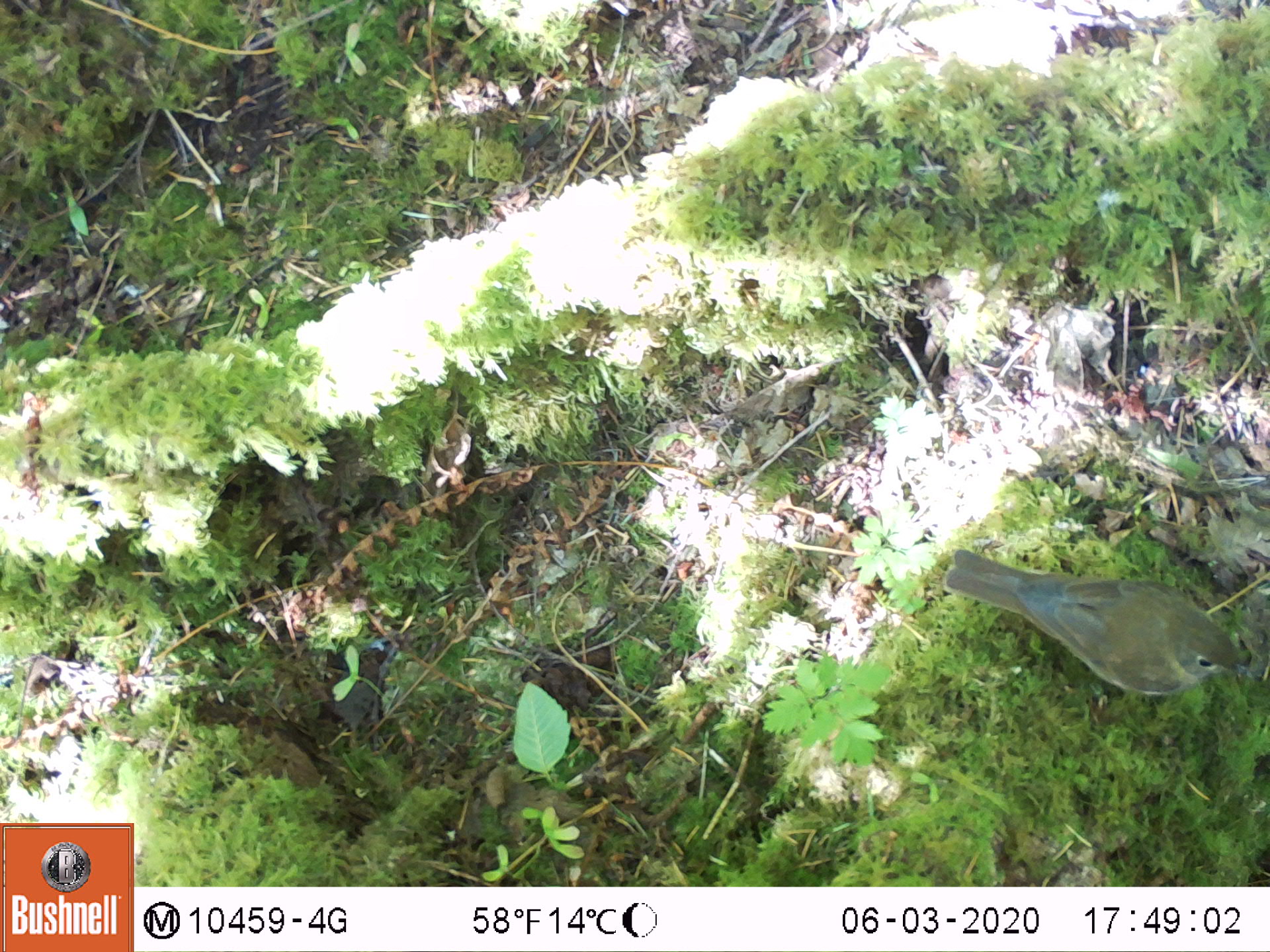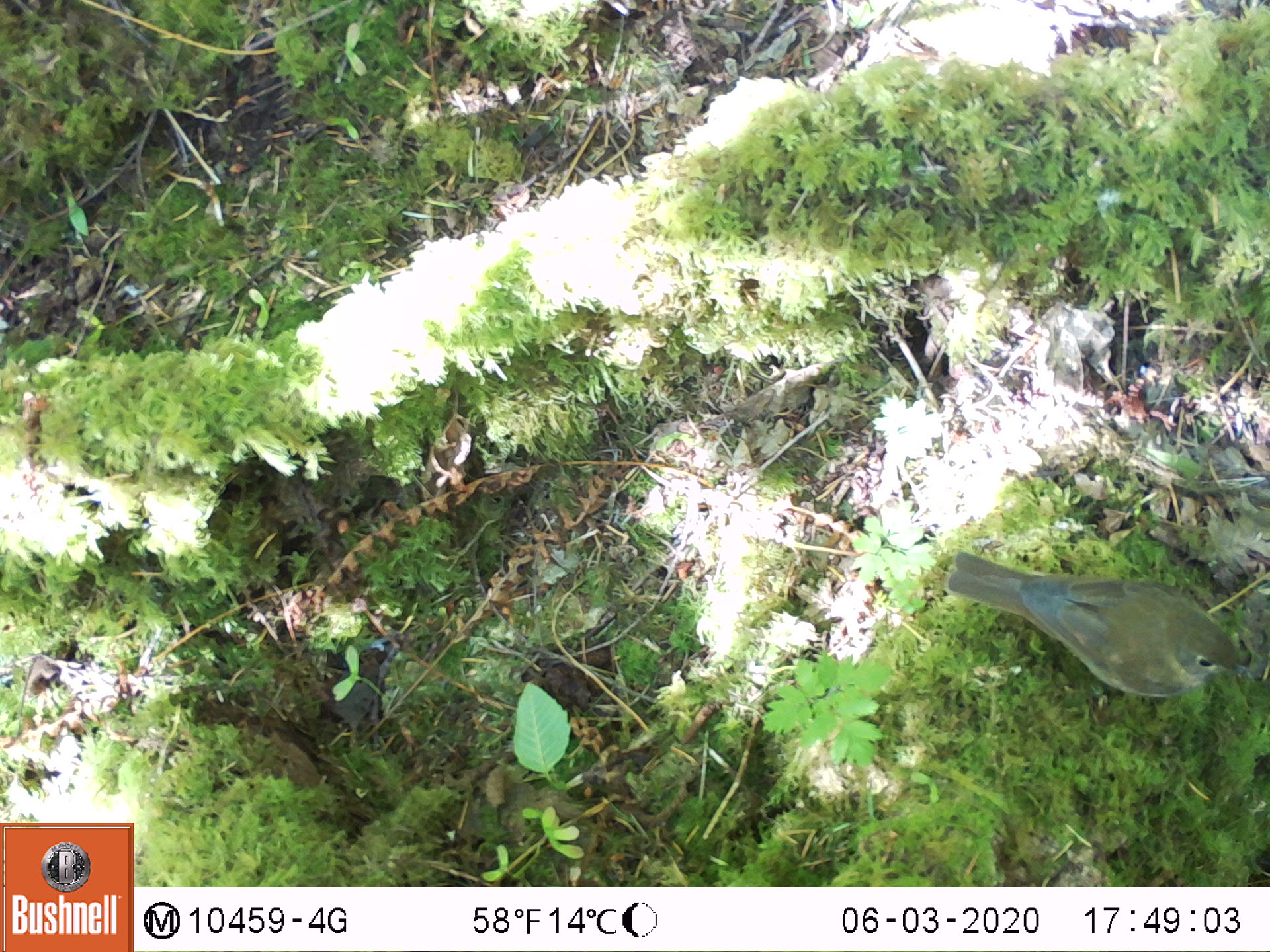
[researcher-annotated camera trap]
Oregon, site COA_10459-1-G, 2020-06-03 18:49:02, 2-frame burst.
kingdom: Animalia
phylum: Chordata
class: Aves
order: Passeriformes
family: Turdidae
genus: Catharus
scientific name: Catharus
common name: brown thrushes and nightingale-thrushes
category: catharus species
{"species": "catharus species (brown thrushes and nightingale-thrushes) (Catharus)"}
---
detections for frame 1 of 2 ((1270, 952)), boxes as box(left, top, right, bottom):
catharus species: box(935, 539, 1243, 706)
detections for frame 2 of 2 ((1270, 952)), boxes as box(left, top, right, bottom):
catharus species: box(935, 547, 1252, 707)